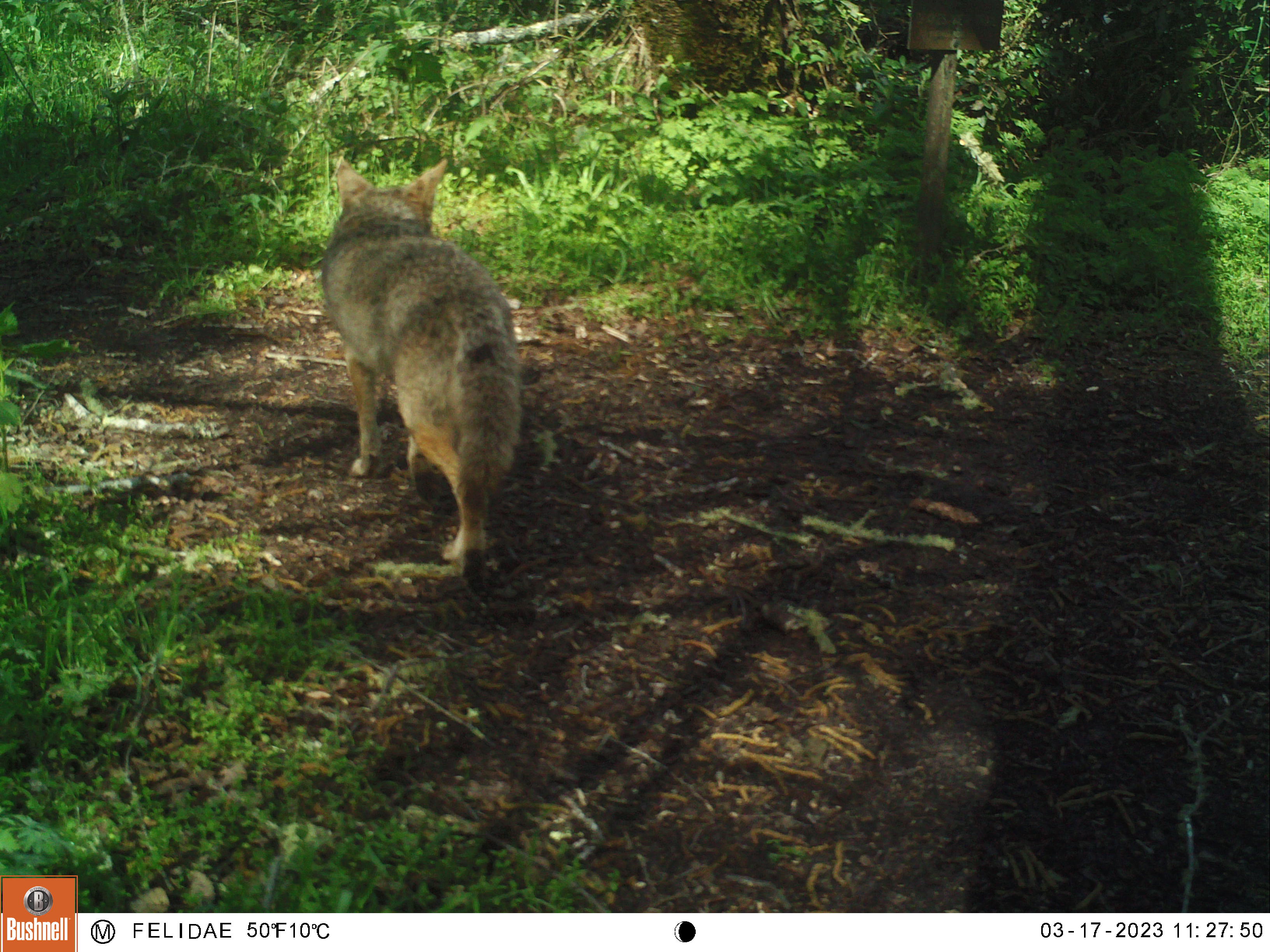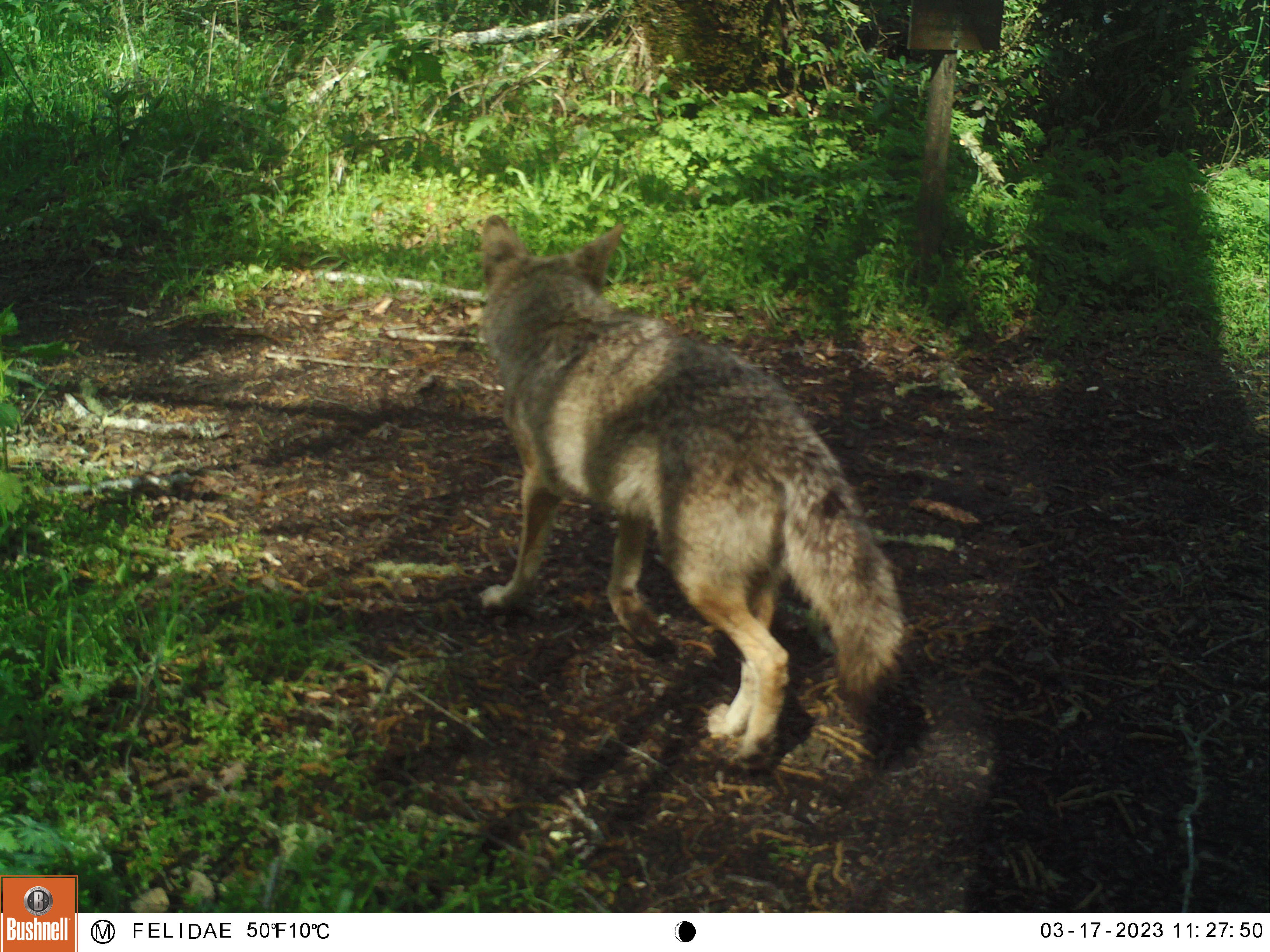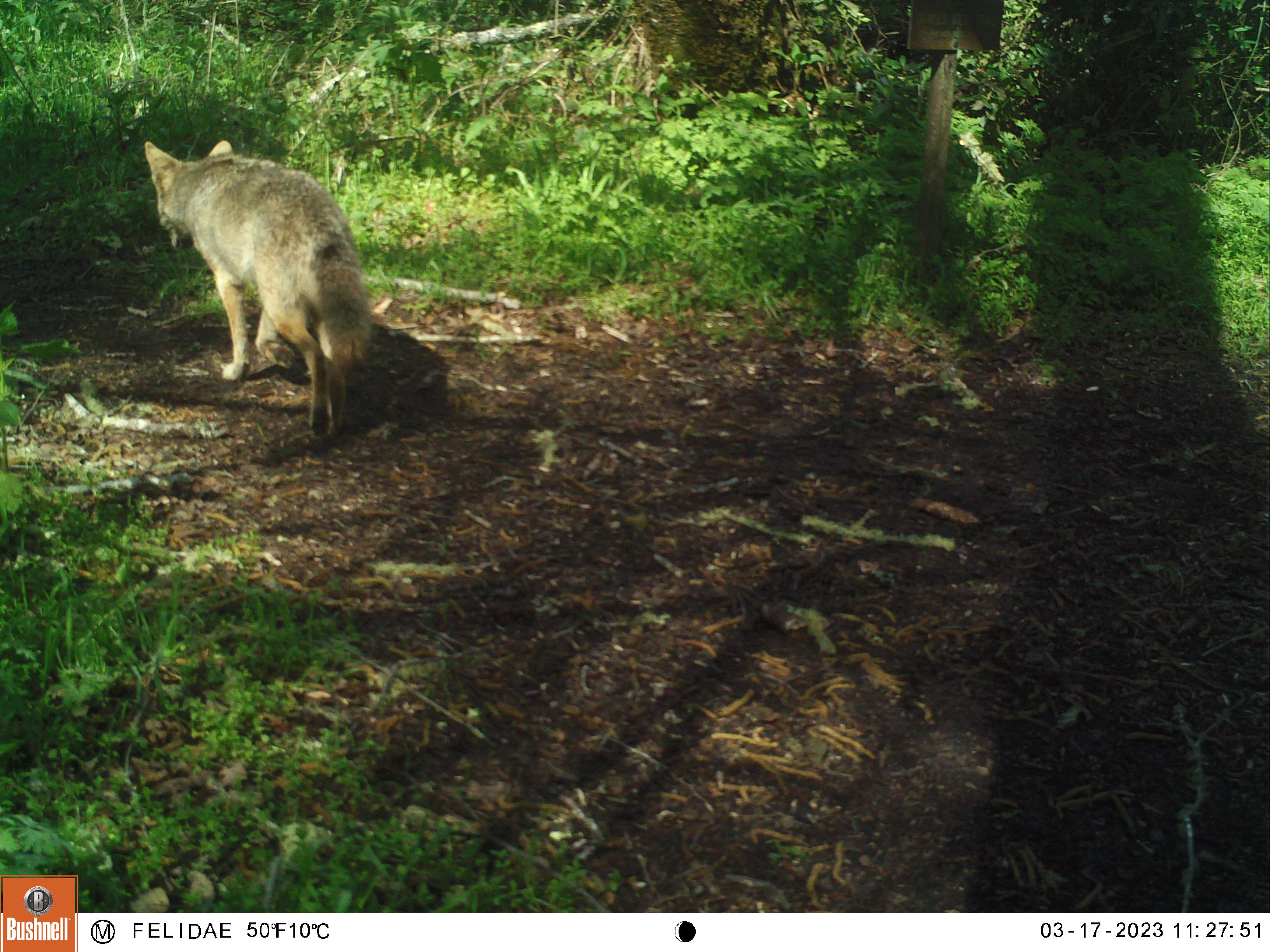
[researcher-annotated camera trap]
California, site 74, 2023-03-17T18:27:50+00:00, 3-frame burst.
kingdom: Animalia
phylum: Chordata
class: Mammalia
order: Carnivora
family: Canidae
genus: Canis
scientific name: Canis latrans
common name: coyote